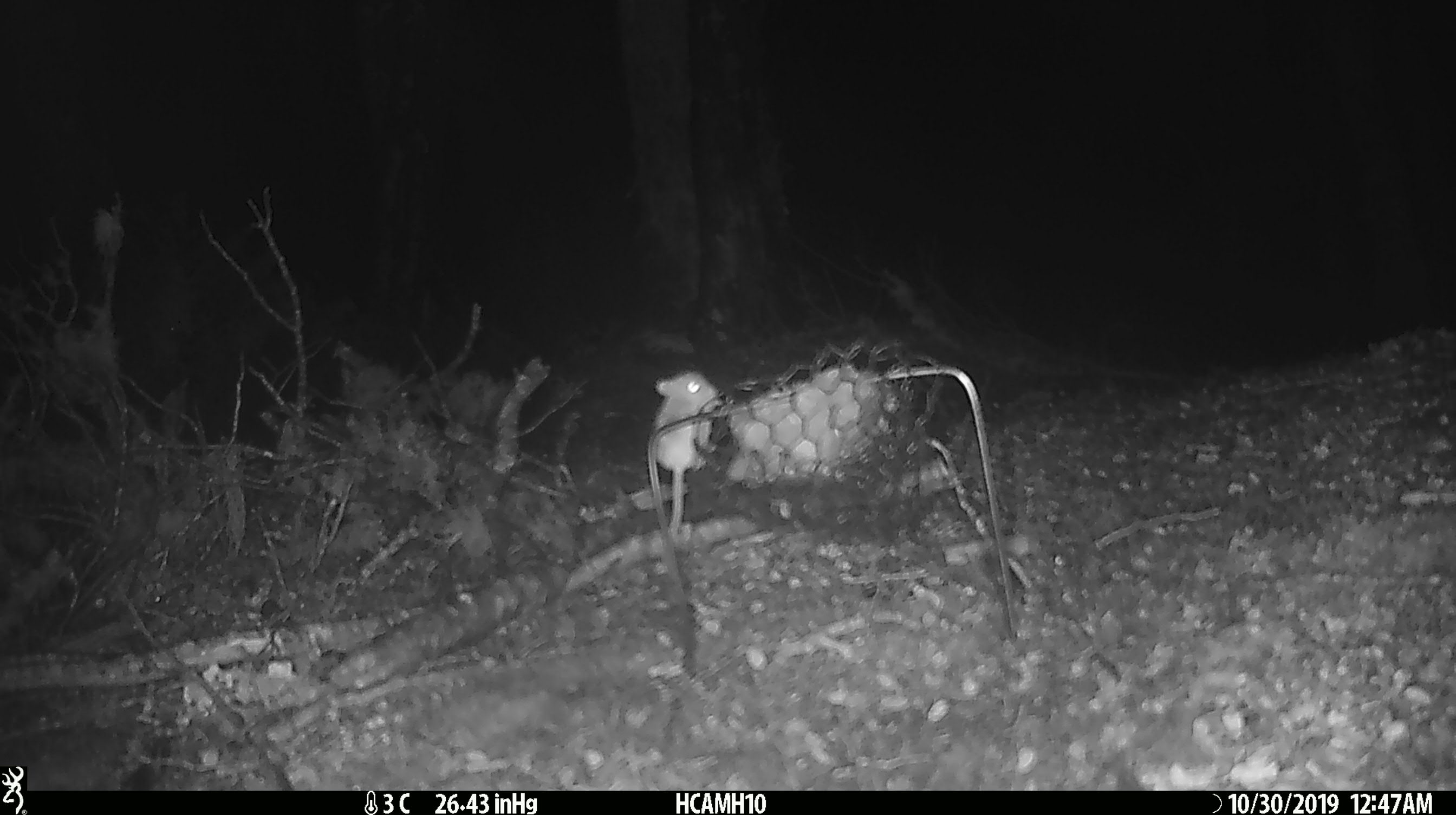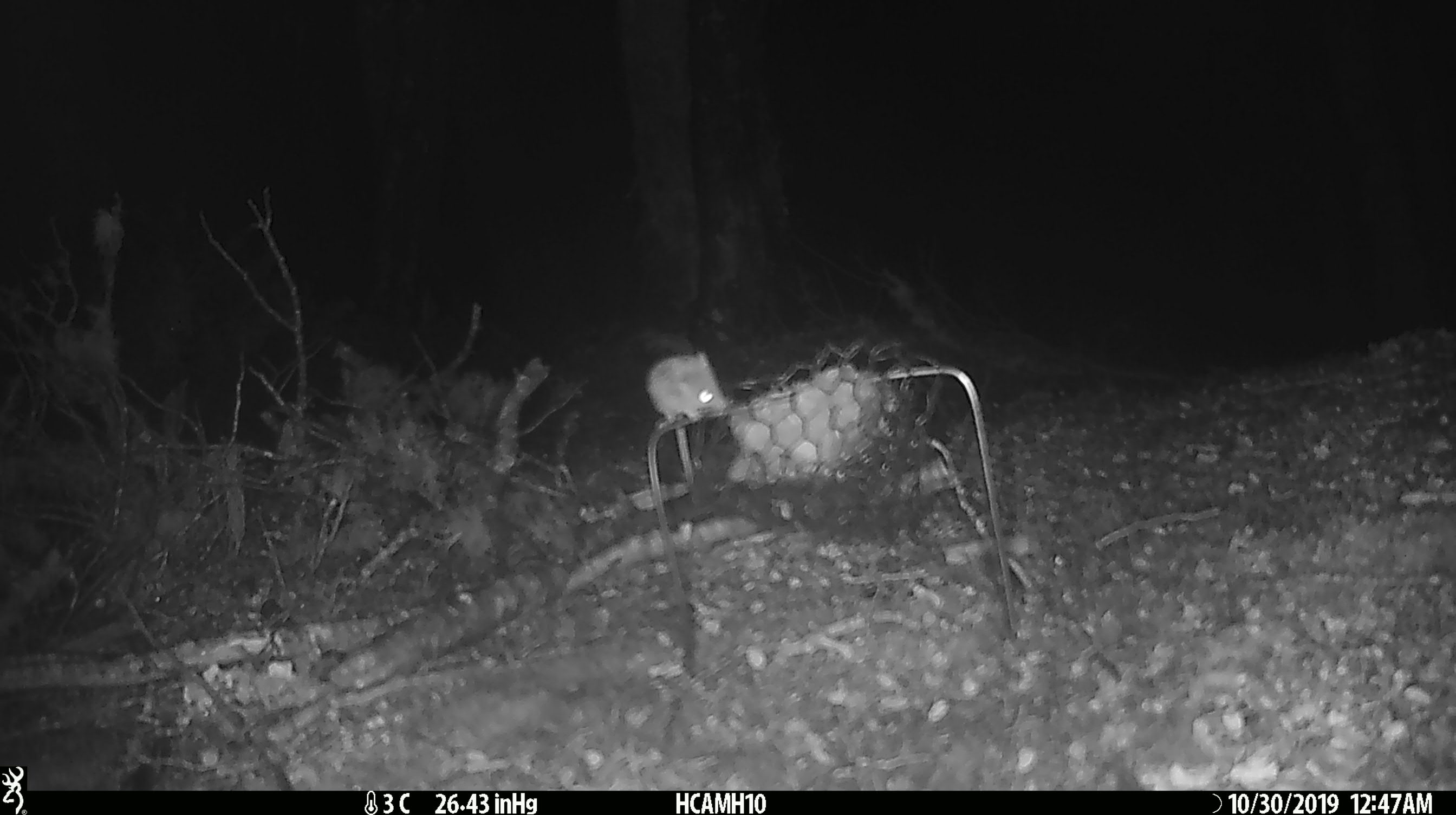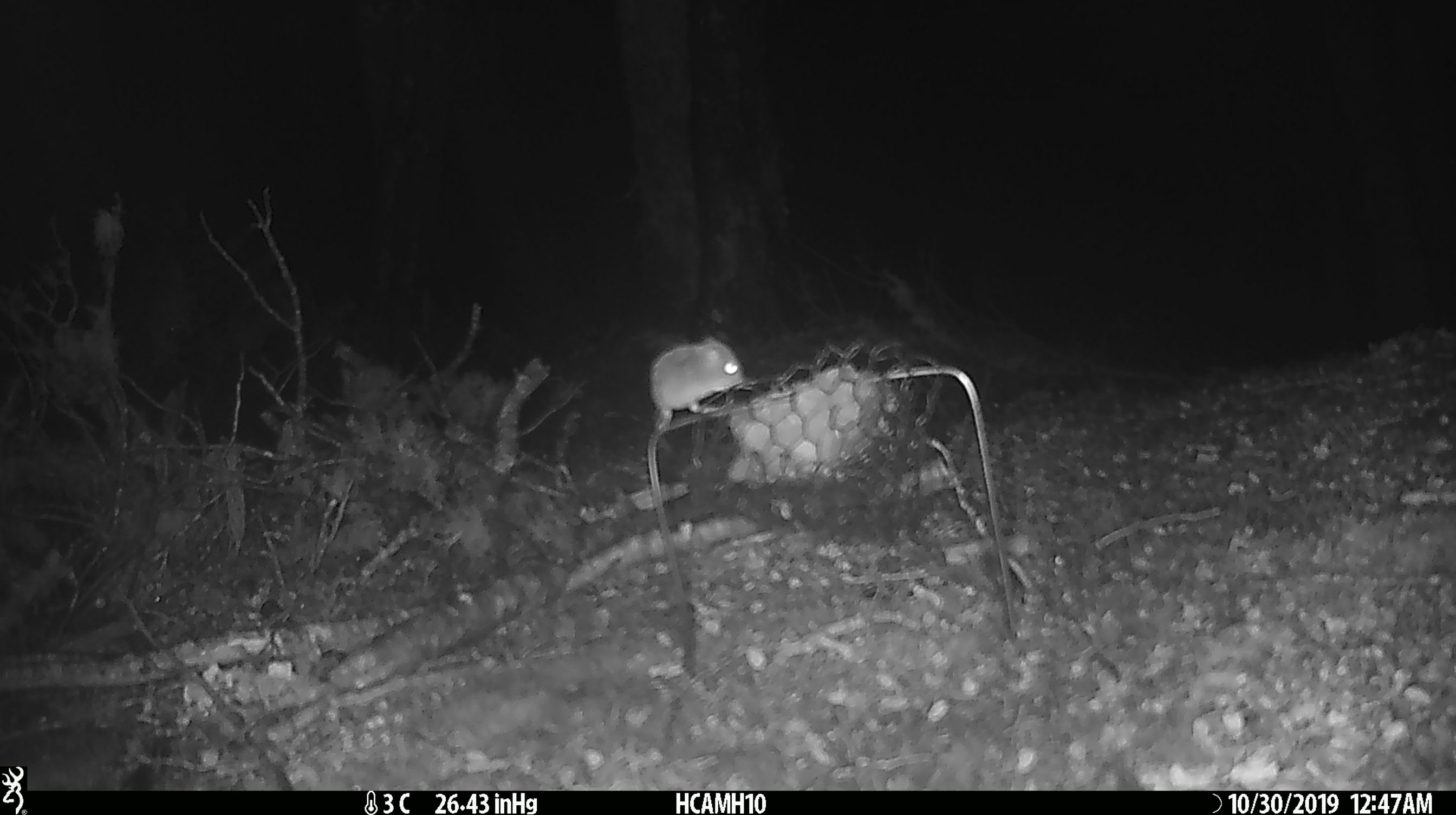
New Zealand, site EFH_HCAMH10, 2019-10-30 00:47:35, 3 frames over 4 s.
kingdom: Animalia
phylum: Chordata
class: Mammalia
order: Rodentia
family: Muridae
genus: Mus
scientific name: Mus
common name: mouse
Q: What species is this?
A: Mouse (Mus).